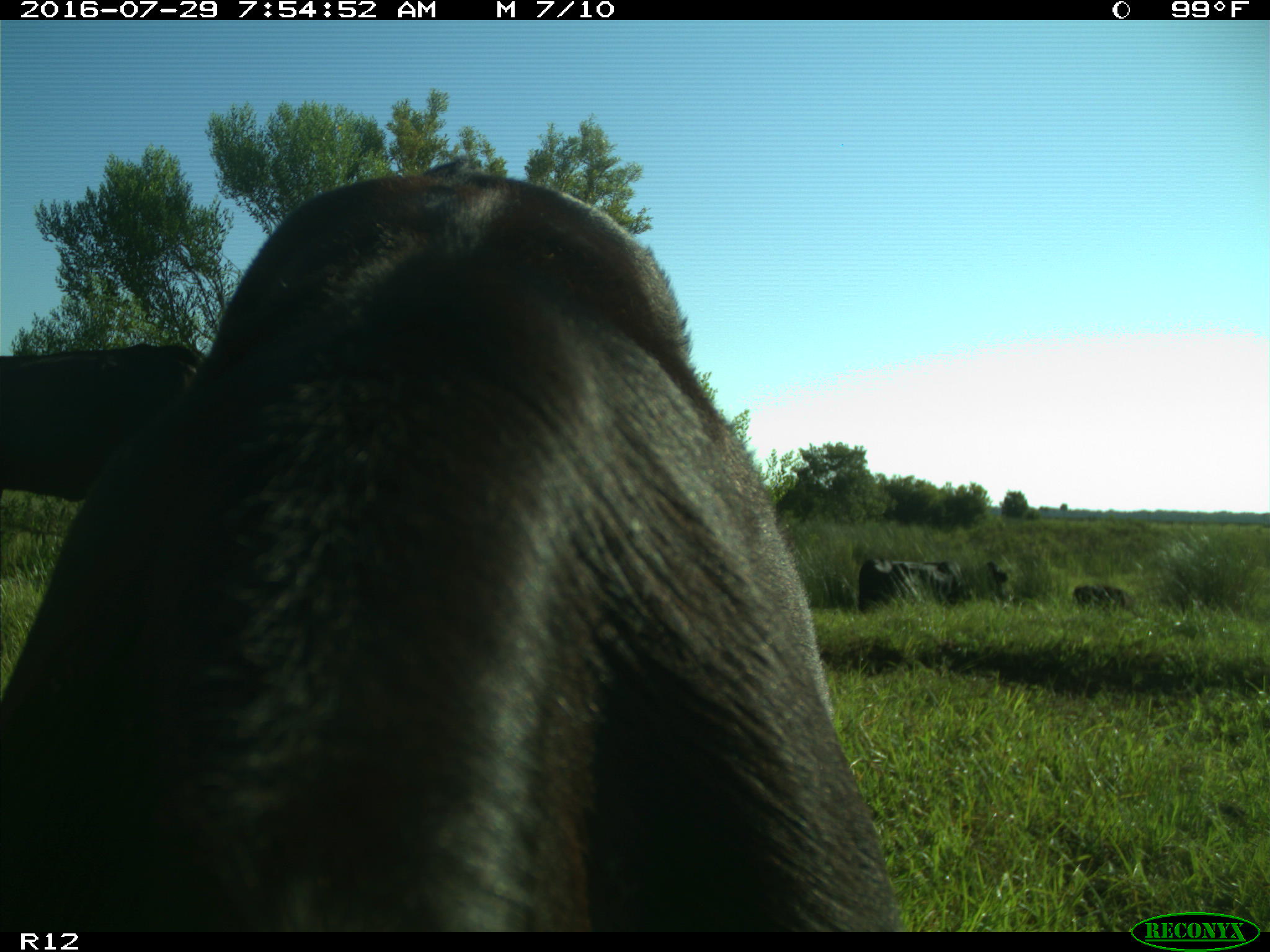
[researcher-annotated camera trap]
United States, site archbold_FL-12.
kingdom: Animalia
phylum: Chordata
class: Mammalia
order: Artiodactyla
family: Bovidae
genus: Bos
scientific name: Bos taurus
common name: domestic cow